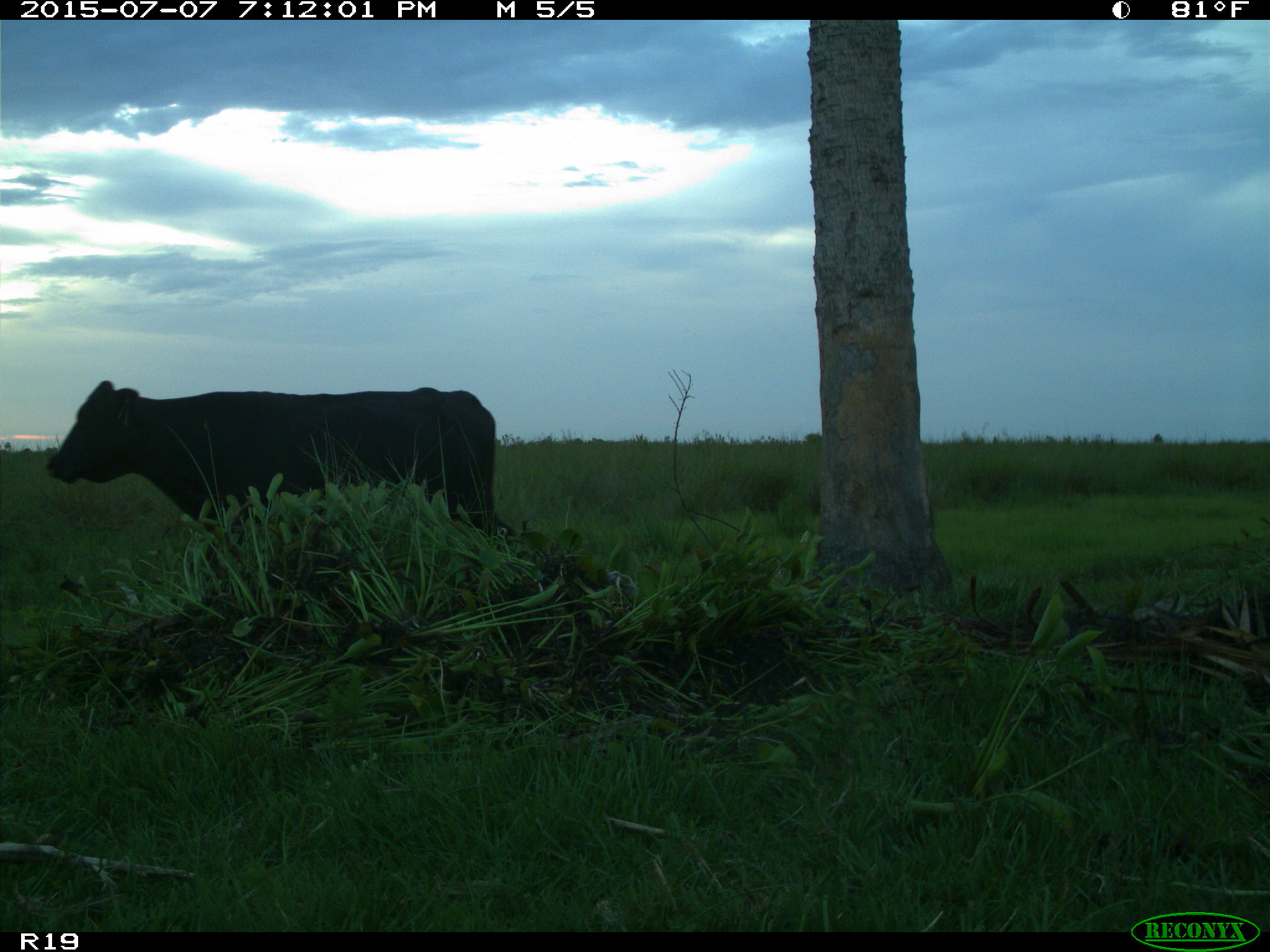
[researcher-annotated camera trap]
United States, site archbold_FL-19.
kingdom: Animalia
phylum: Chordata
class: Mammalia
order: Artiodactyla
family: Bovidae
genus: Bos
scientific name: Bos taurus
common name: domestic cow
Bos taurus (domestic cow).